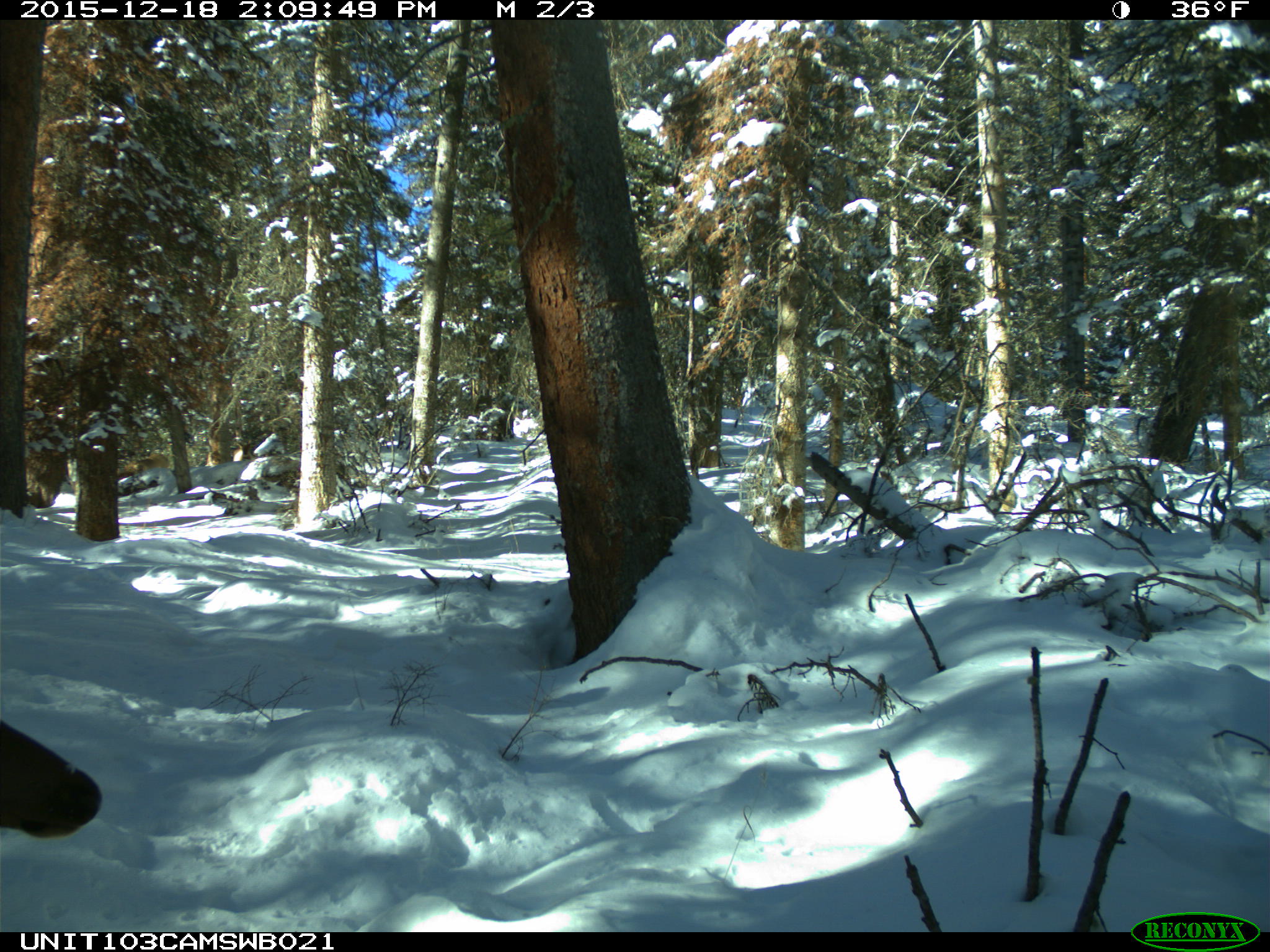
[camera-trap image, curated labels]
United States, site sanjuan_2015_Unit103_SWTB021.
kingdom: Animalia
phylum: Chordata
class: Mammalia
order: Artiodactyla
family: Cervidae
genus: Cervus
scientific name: Cervus elaphus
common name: red deer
Cervus elaphus (red deer).